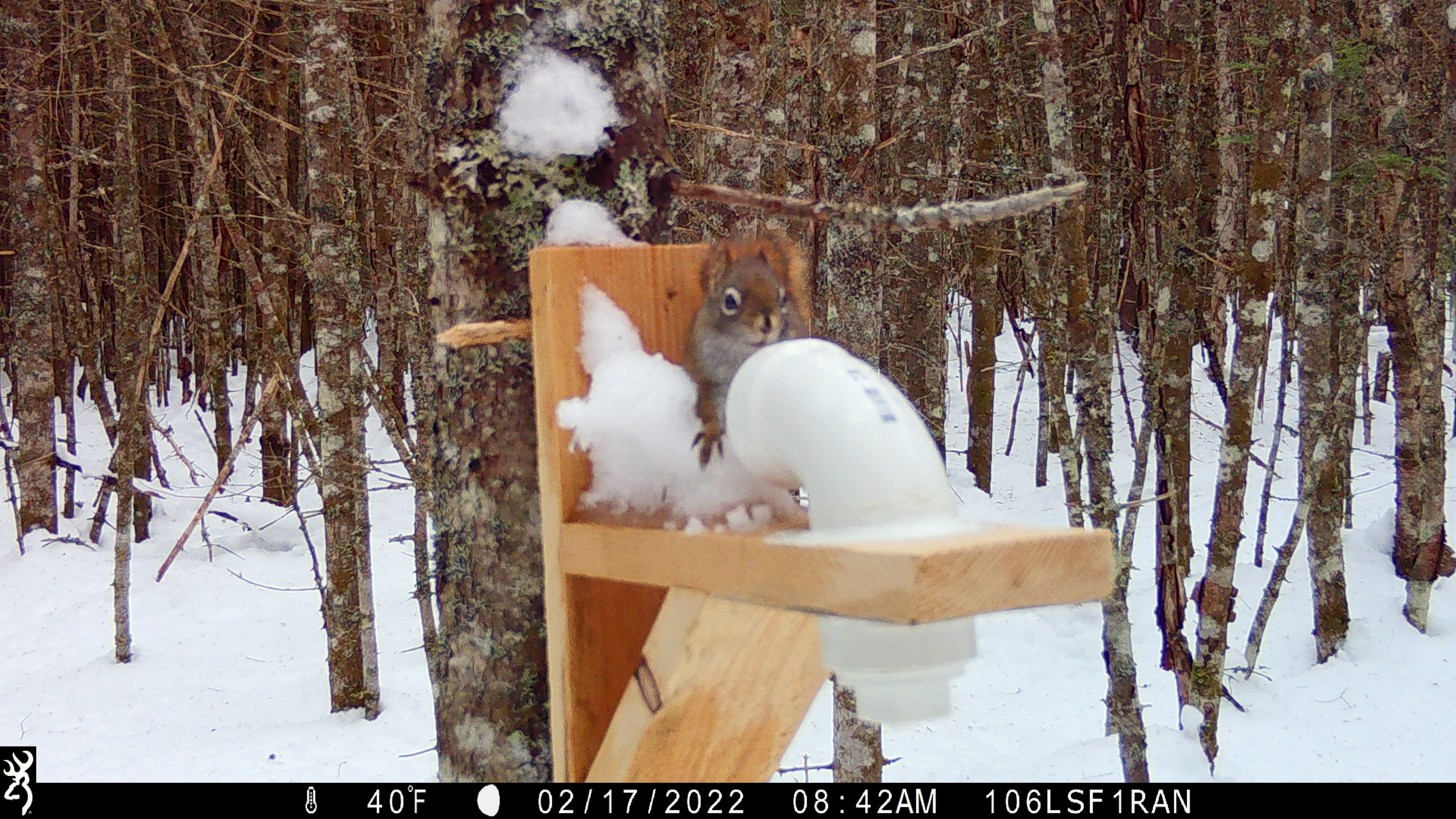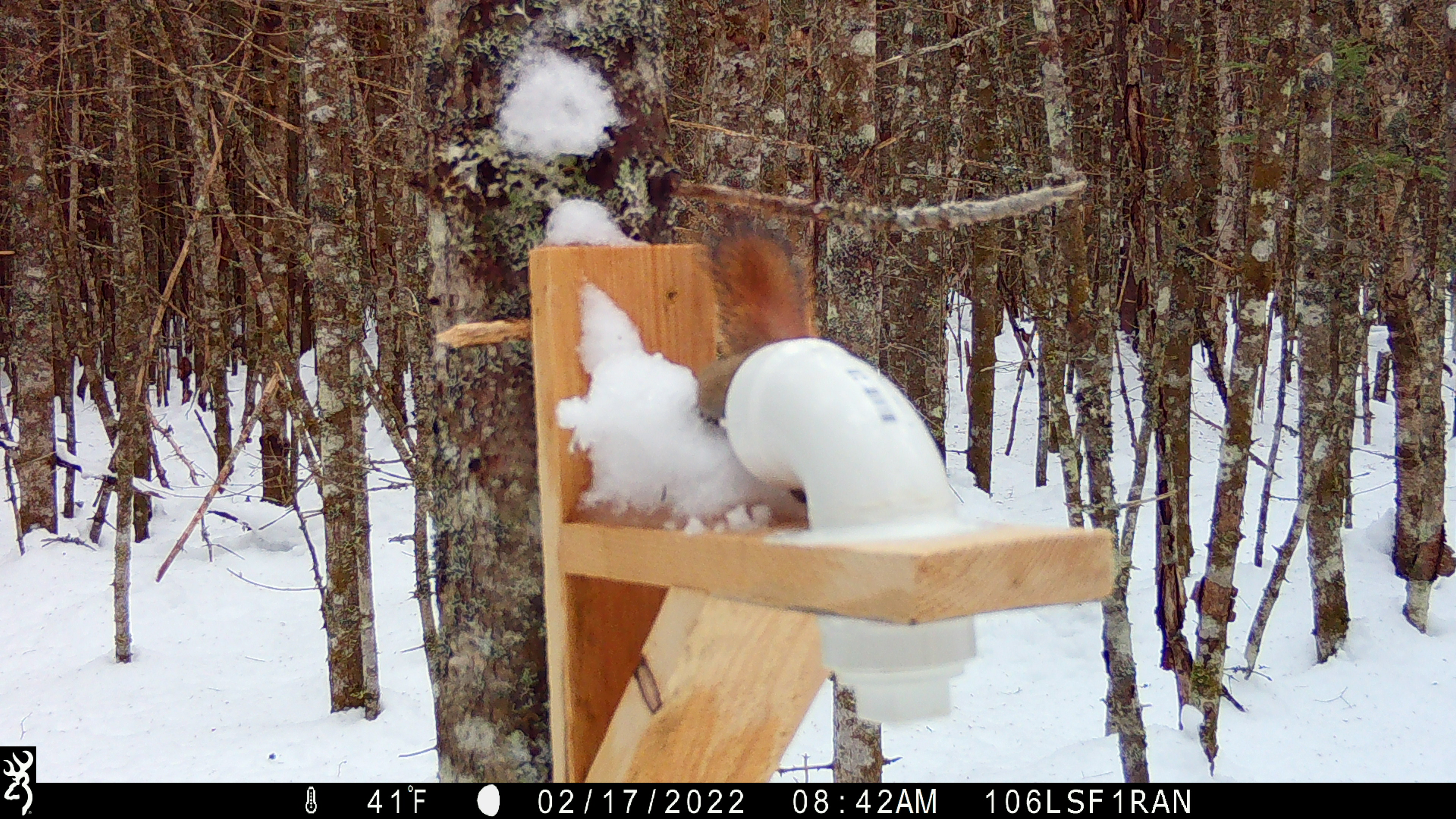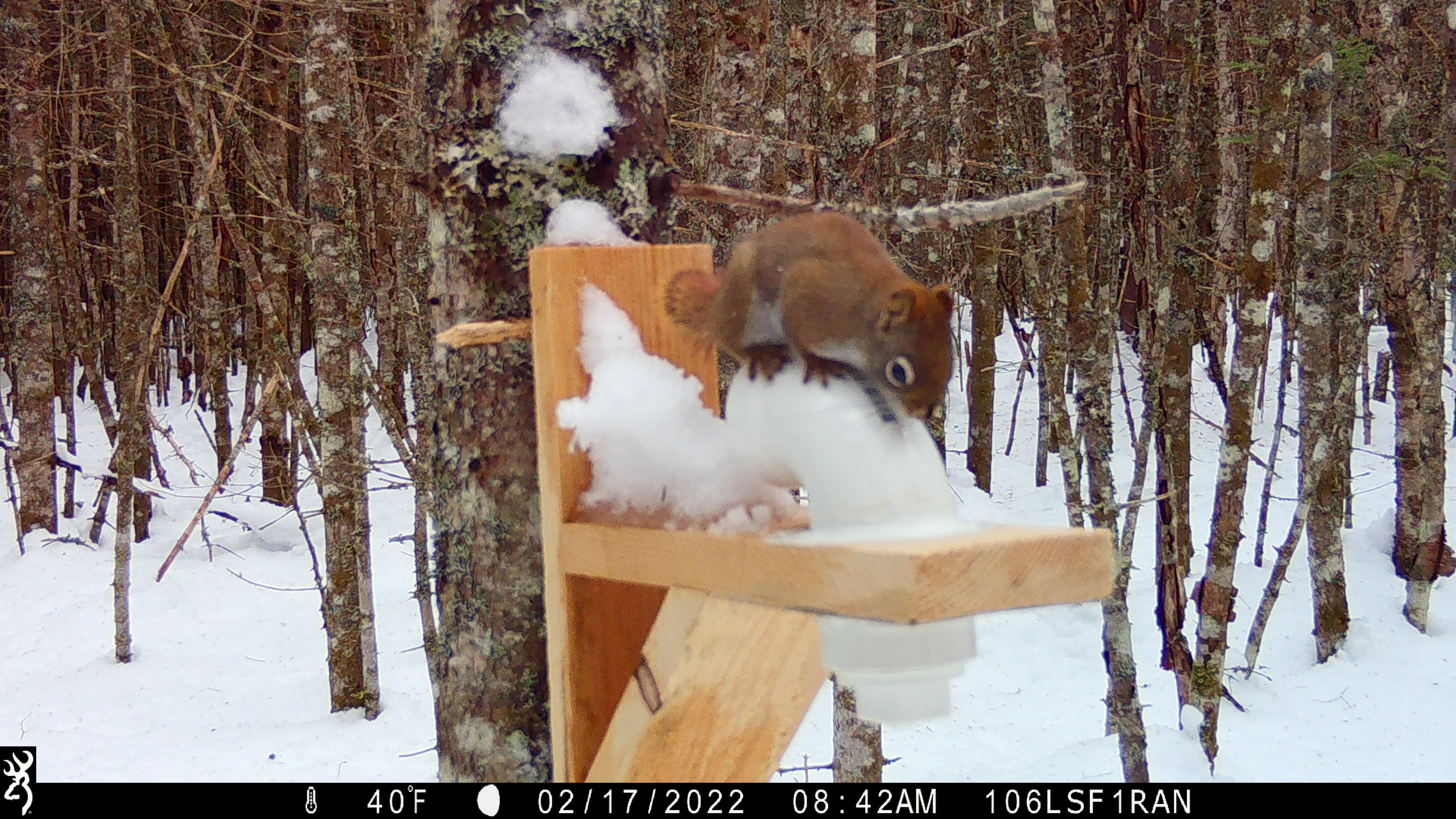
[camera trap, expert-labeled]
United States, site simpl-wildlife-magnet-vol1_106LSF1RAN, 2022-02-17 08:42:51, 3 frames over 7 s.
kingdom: Animalia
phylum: Chordata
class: Mammalia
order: Rodentia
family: Sciuridae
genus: Tamiasciurus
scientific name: Tamiasciurus hudsonicus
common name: red squirrel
Red squirrel (Tamiasciurus hudsonicus).